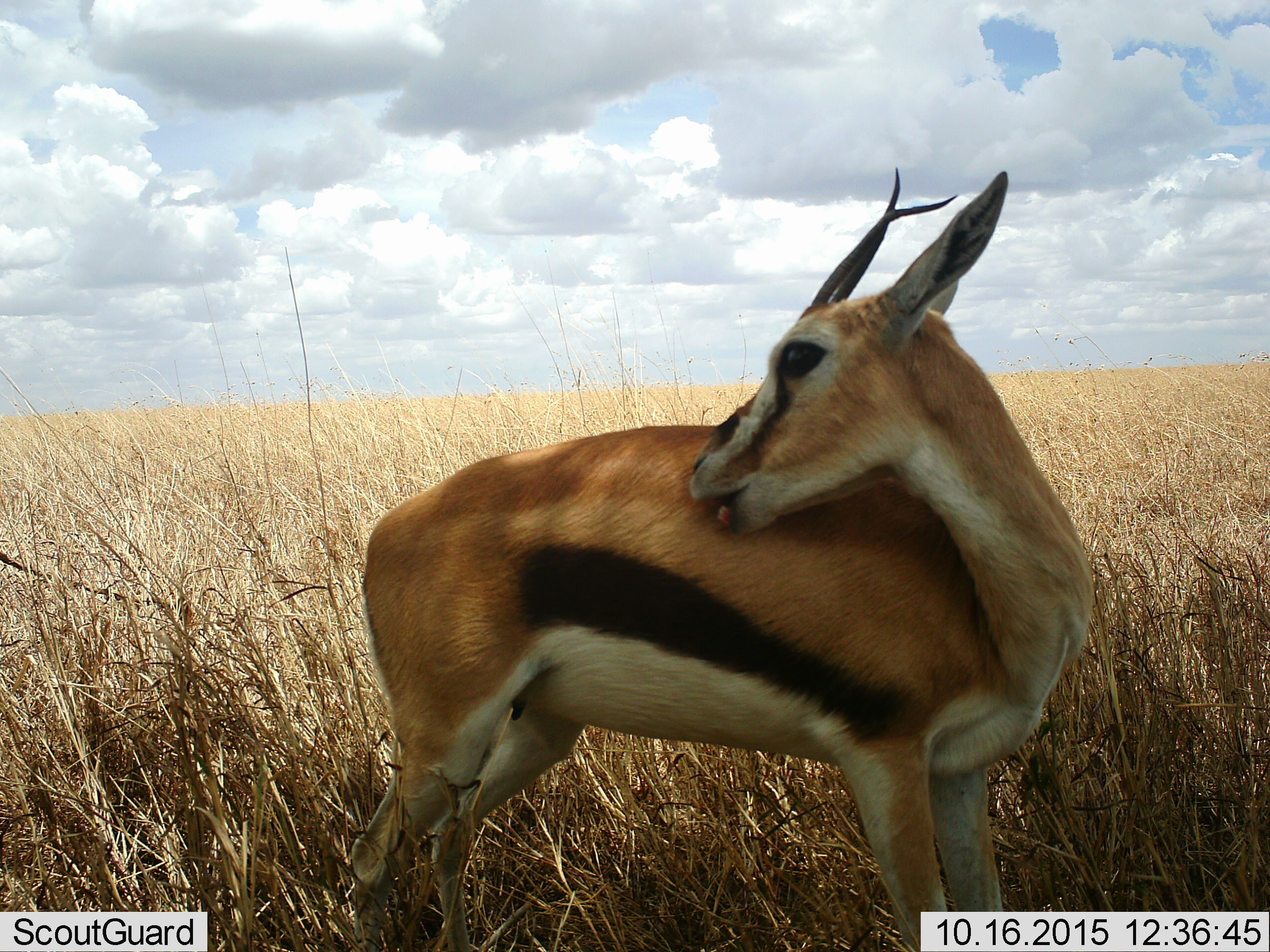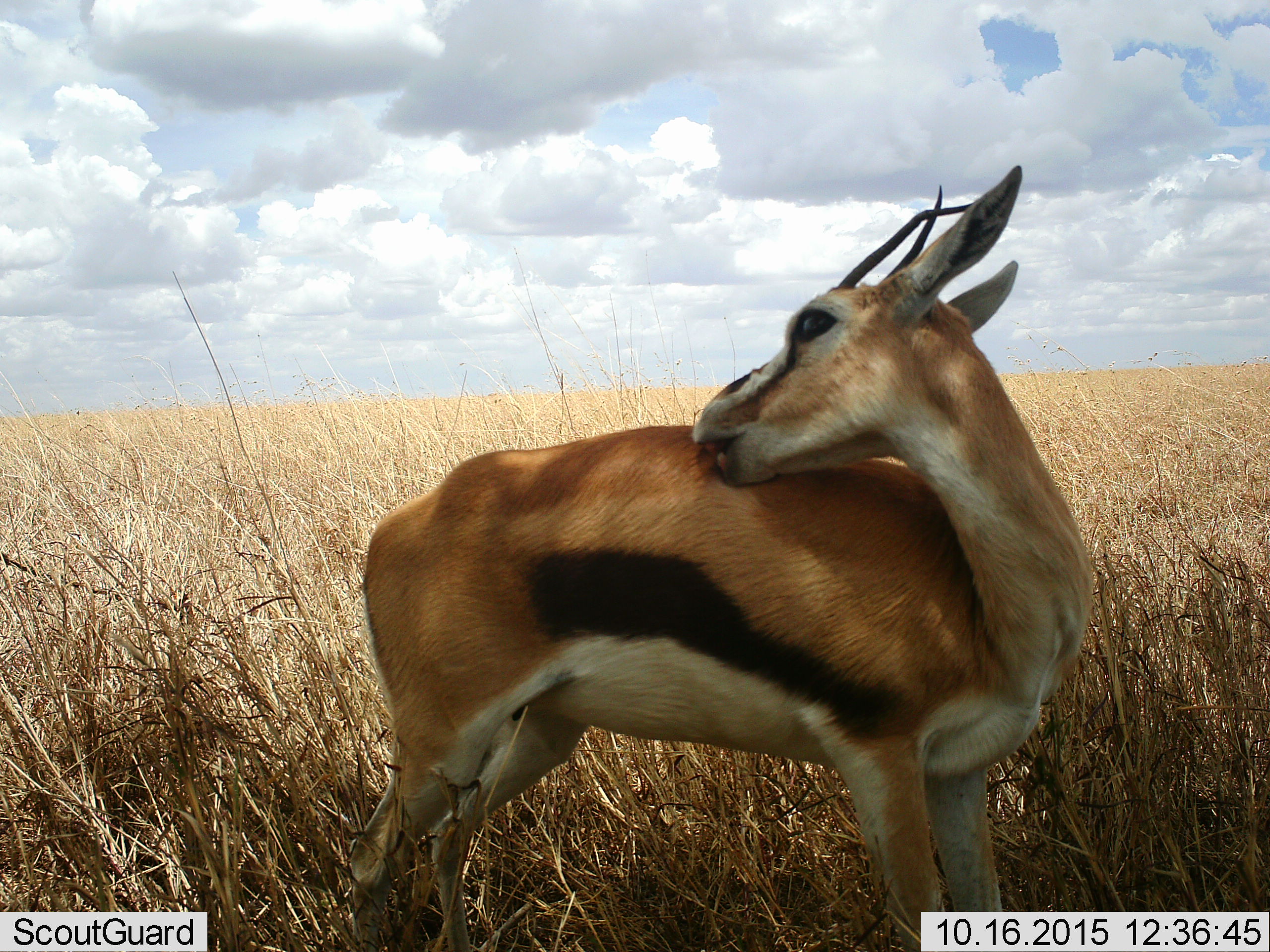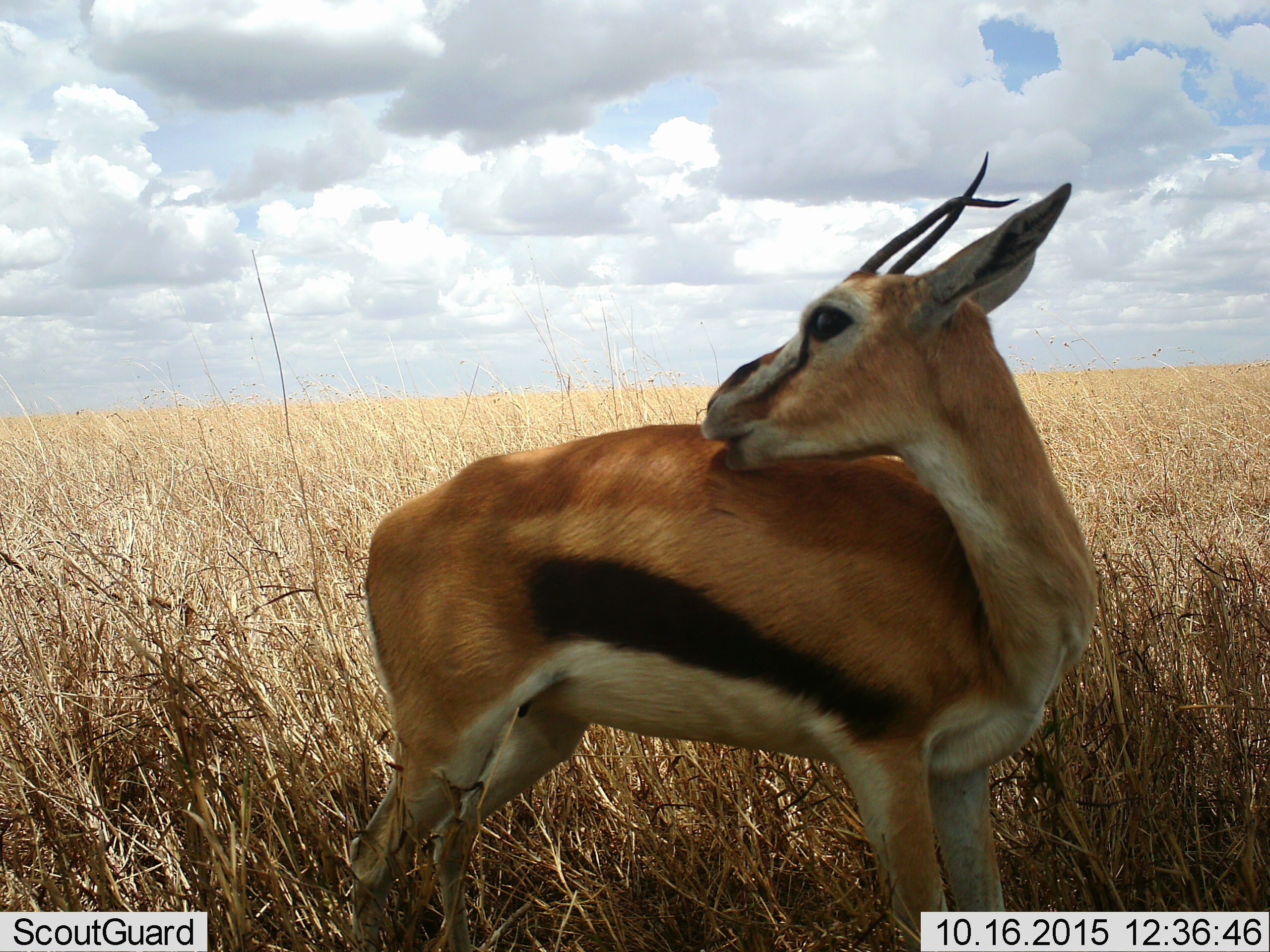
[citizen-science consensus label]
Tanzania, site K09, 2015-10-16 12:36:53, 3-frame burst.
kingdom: Animalia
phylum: Chordata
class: Mammalia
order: Artiodactyla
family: Bovidae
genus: Eudorcas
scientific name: Eudorcas thomsonii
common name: thomson's gazelle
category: gazellethomsons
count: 1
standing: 89%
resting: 22%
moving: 0%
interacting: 11%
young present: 0%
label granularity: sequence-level